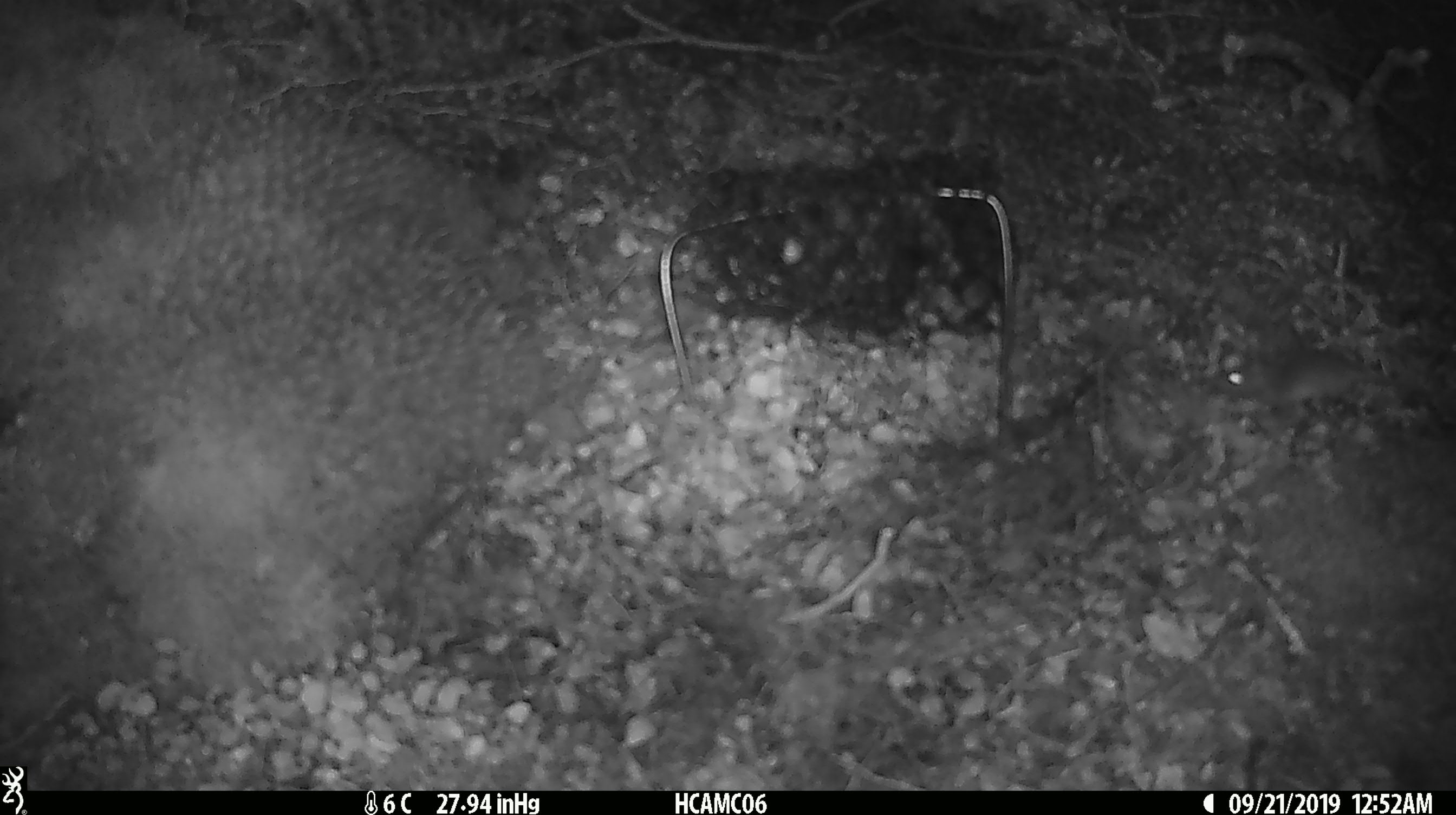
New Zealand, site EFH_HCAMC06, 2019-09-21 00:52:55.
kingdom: Animalia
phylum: Chordata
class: Mammalia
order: Rodentia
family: Muridae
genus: Mus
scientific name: Mus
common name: mouse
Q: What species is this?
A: Mouse (Mus).